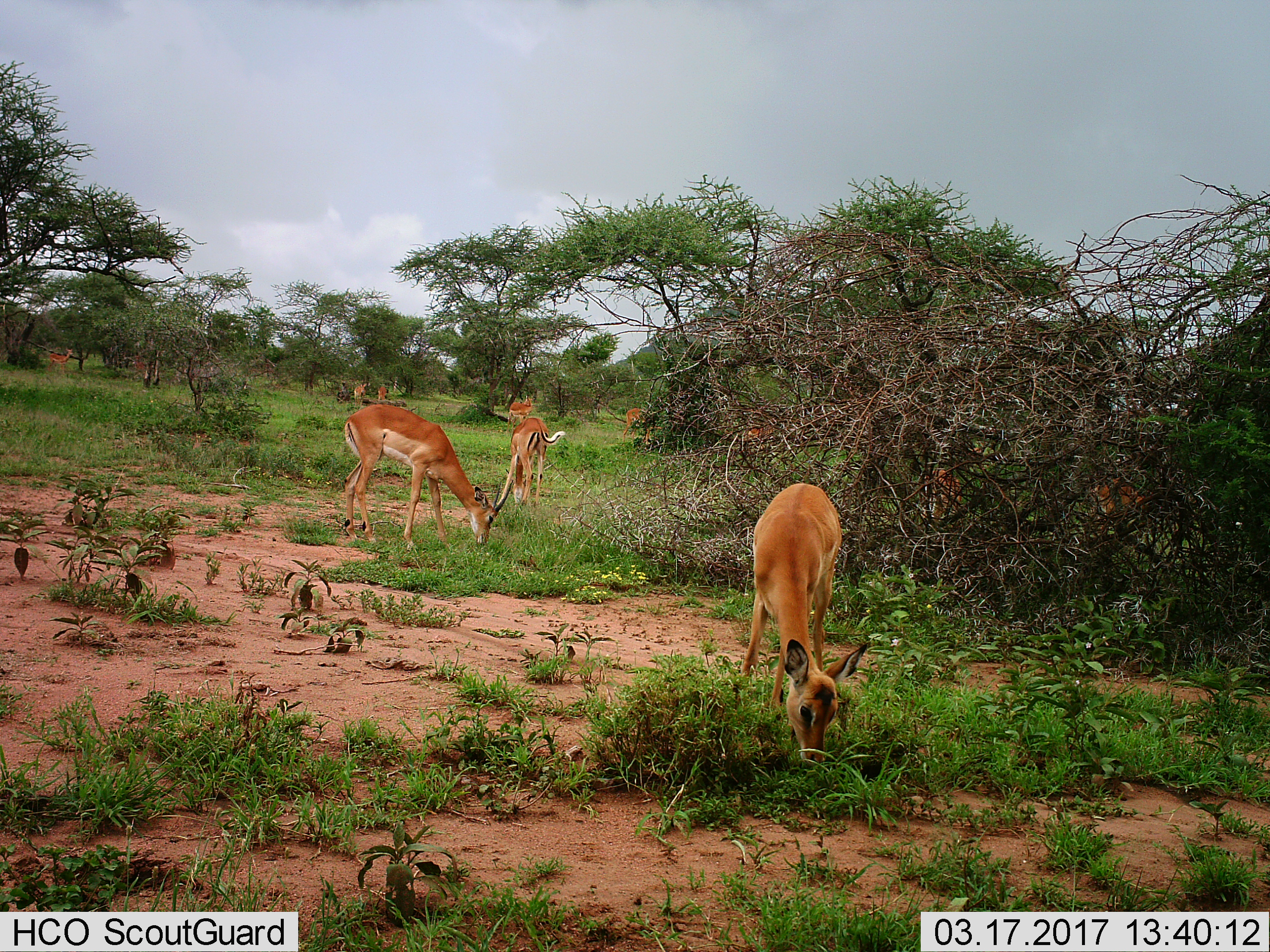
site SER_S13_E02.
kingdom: Animalia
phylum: Chordata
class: Mammalia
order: Artiodactyla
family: Bovidae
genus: Aepyceros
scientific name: Aepyceros melampus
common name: impala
Impala (Aepyceros melampus), count 9. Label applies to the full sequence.